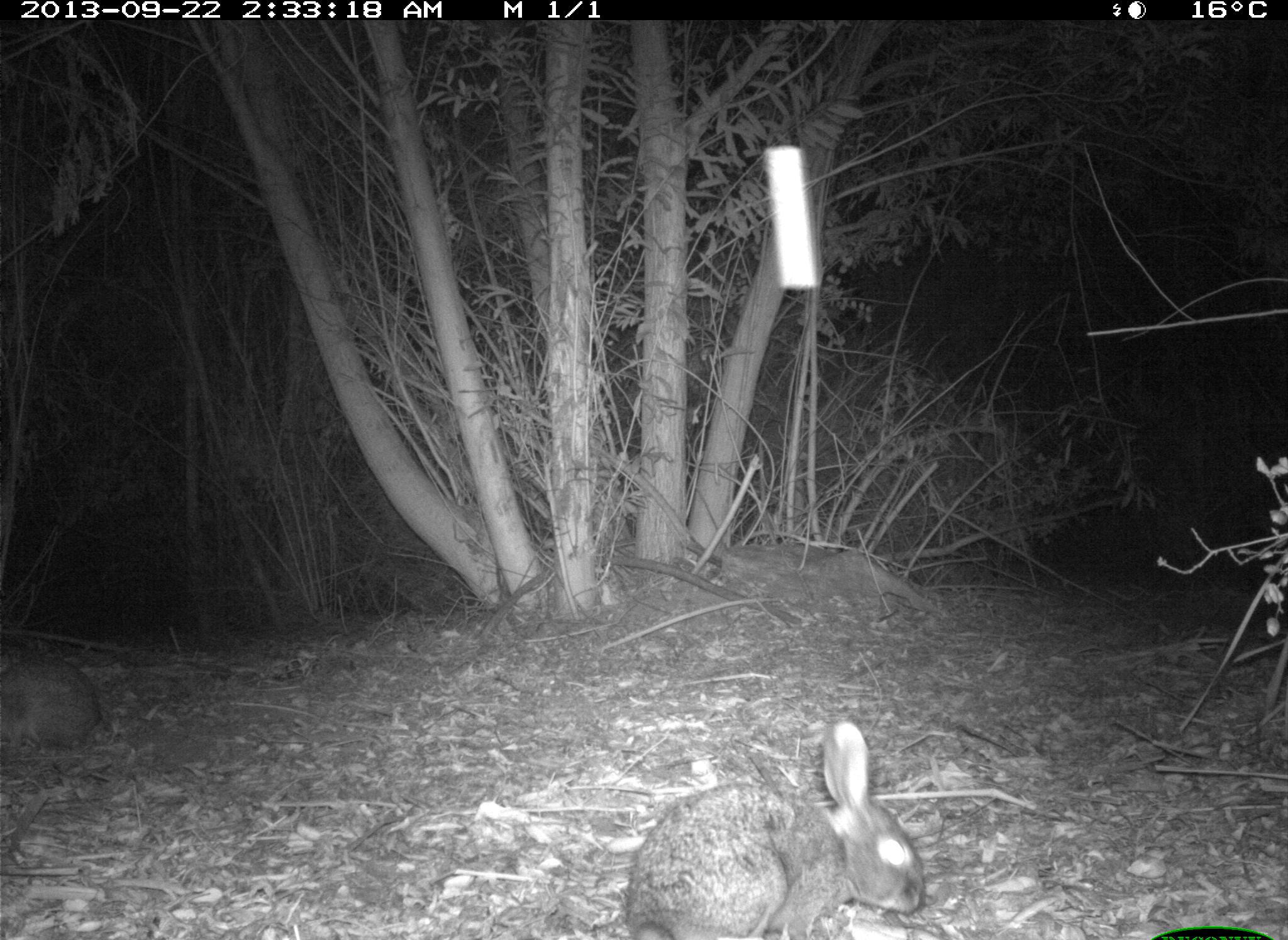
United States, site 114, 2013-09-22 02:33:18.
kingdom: Animalia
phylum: Chordata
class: Mammalia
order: Lagomorpha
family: Leporidae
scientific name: Leporidae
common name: rabbits and hares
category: rabbit